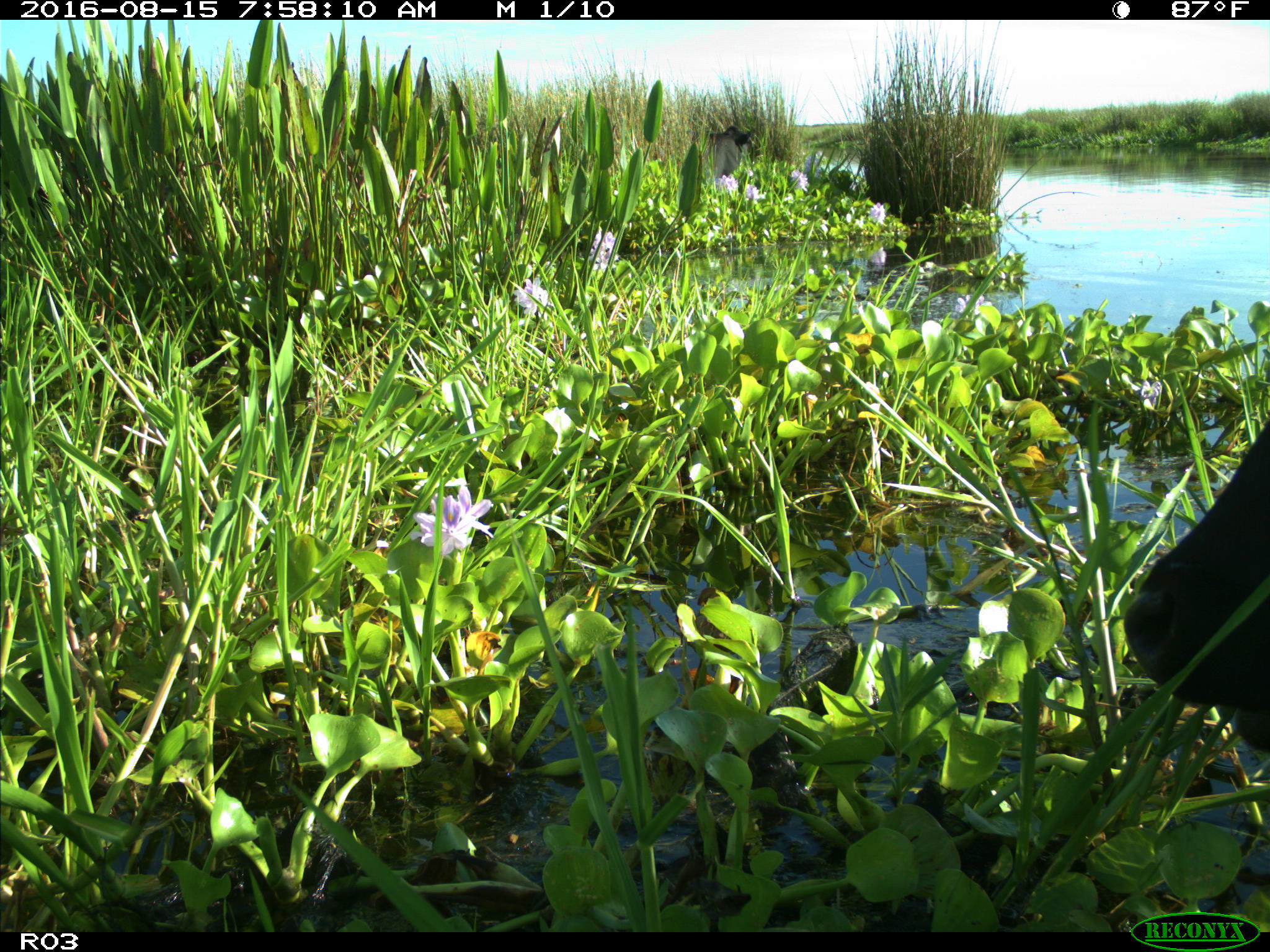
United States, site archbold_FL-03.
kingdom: Animalia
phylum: Chordata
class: Mammalia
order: Artiodactyla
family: Bovidae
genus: Bos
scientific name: Bos taurus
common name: domestic cow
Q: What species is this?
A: Bos taurus (domestic cow).